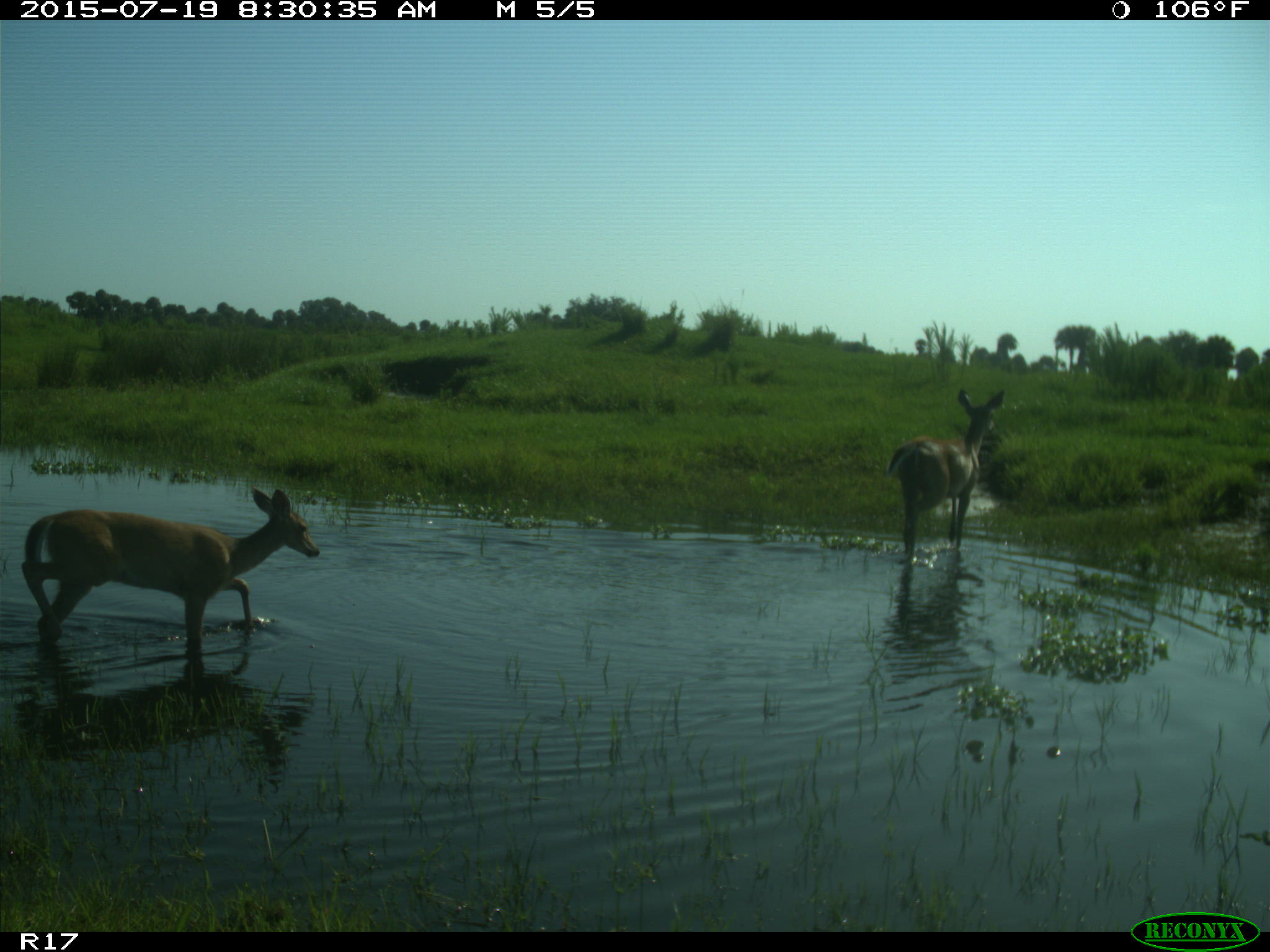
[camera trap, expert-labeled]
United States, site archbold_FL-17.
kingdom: Animalia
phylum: Chordata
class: Mammalia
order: Artiodactyla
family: Cervidae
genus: Odocoileus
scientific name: Odocoileus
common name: deer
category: unidentified deer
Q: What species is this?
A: Unidentified deer (deer) (Odocoileus).